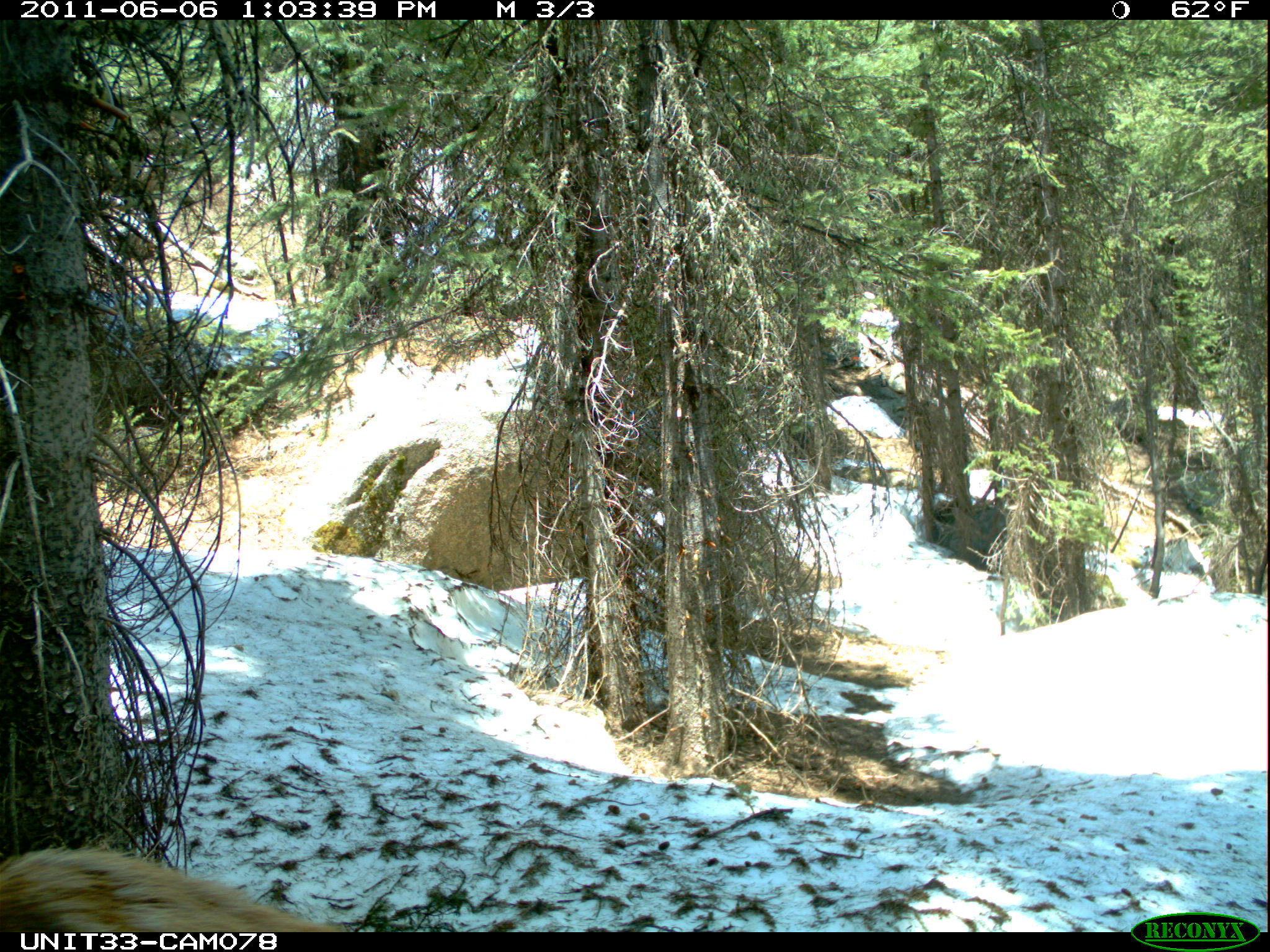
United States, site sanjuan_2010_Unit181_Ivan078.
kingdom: Animalia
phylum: Chordata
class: Mammalia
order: Artiodactyla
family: Cervidae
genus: Cervus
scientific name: Cervus elaphus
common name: red deer